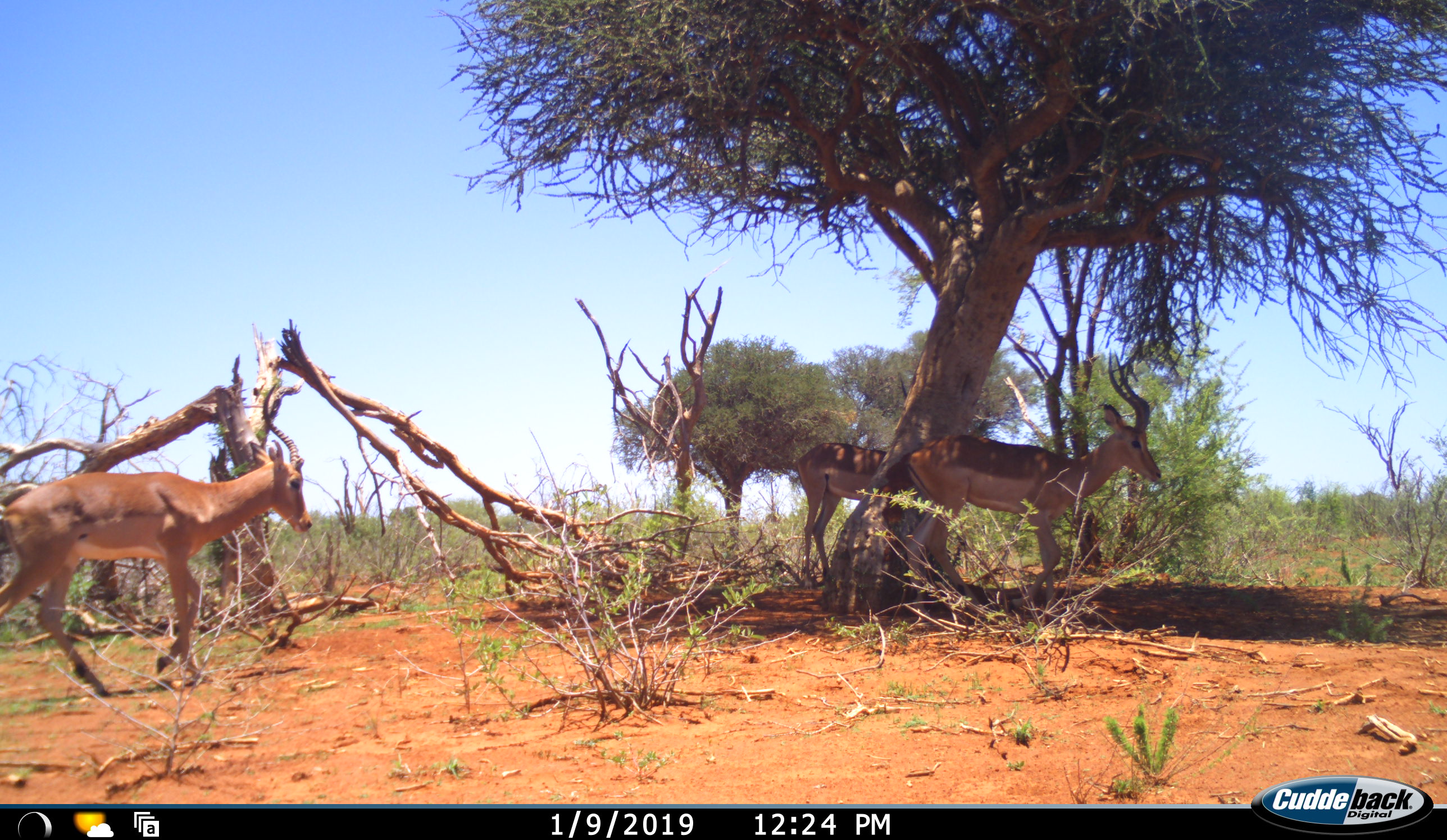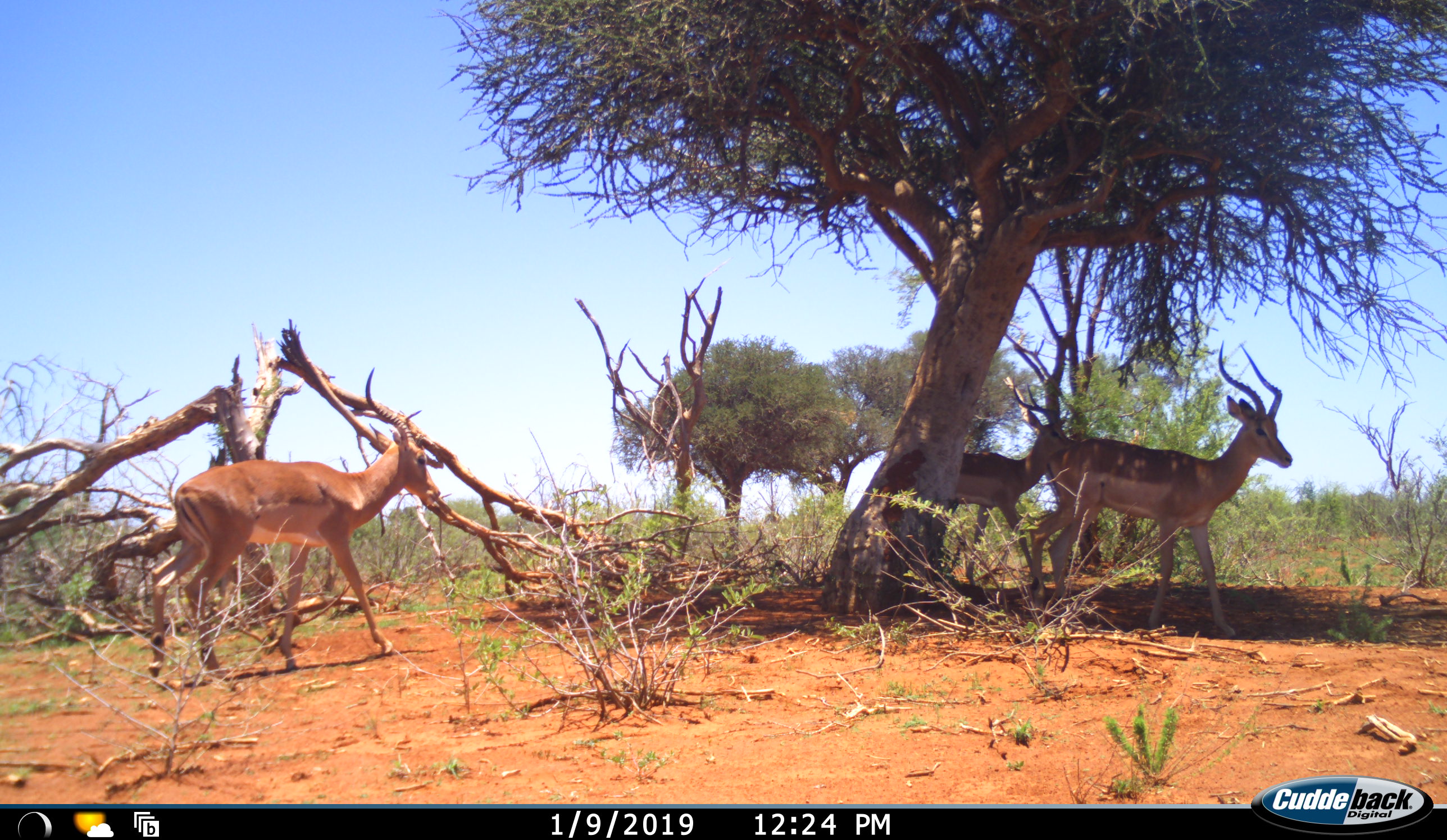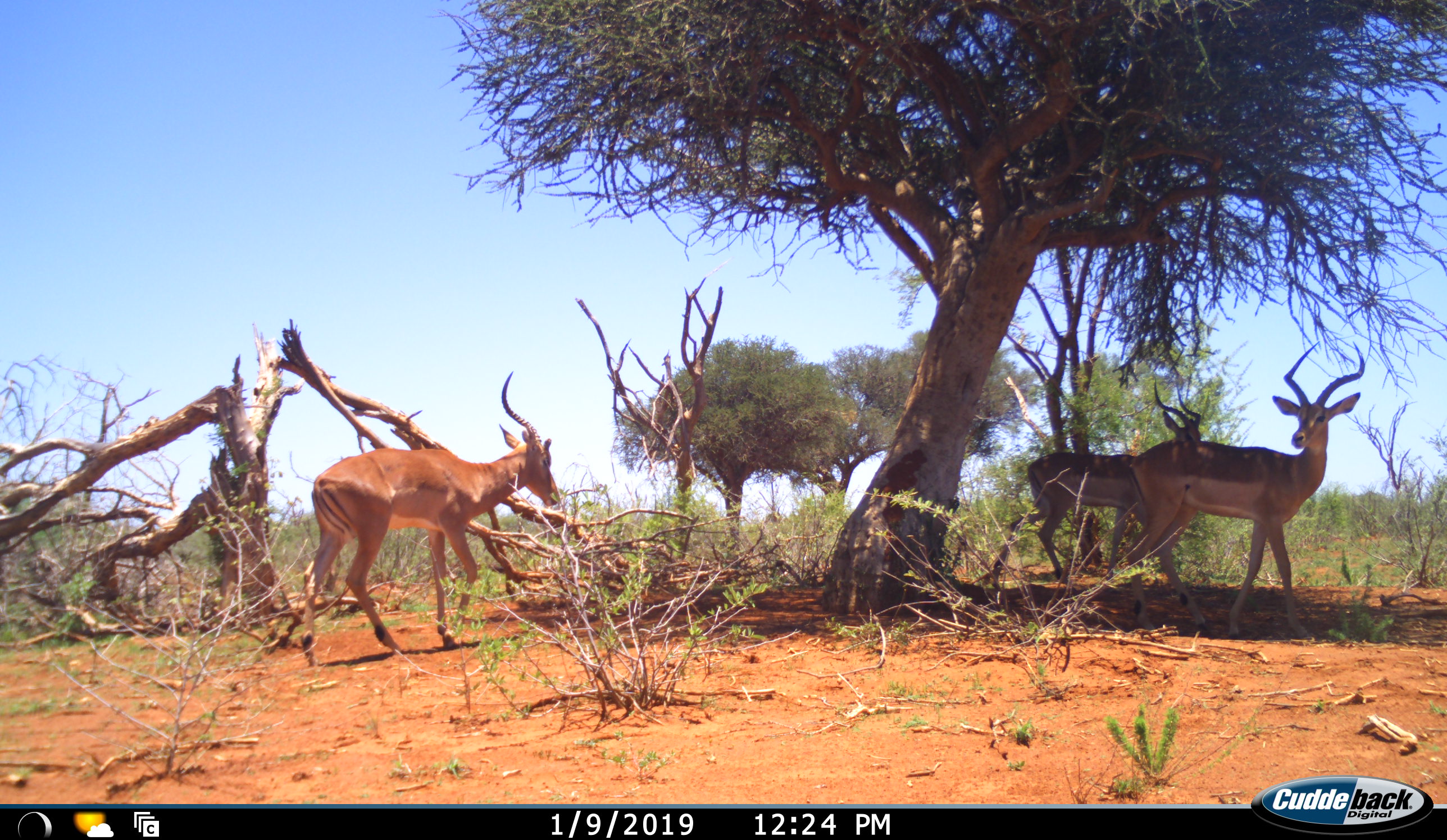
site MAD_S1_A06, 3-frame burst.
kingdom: Animalia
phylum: Chordata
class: Mammalia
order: Artiodactyla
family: Bovidae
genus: Aepyceros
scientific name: Aepyceros melampus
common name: impala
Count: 3.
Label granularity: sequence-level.